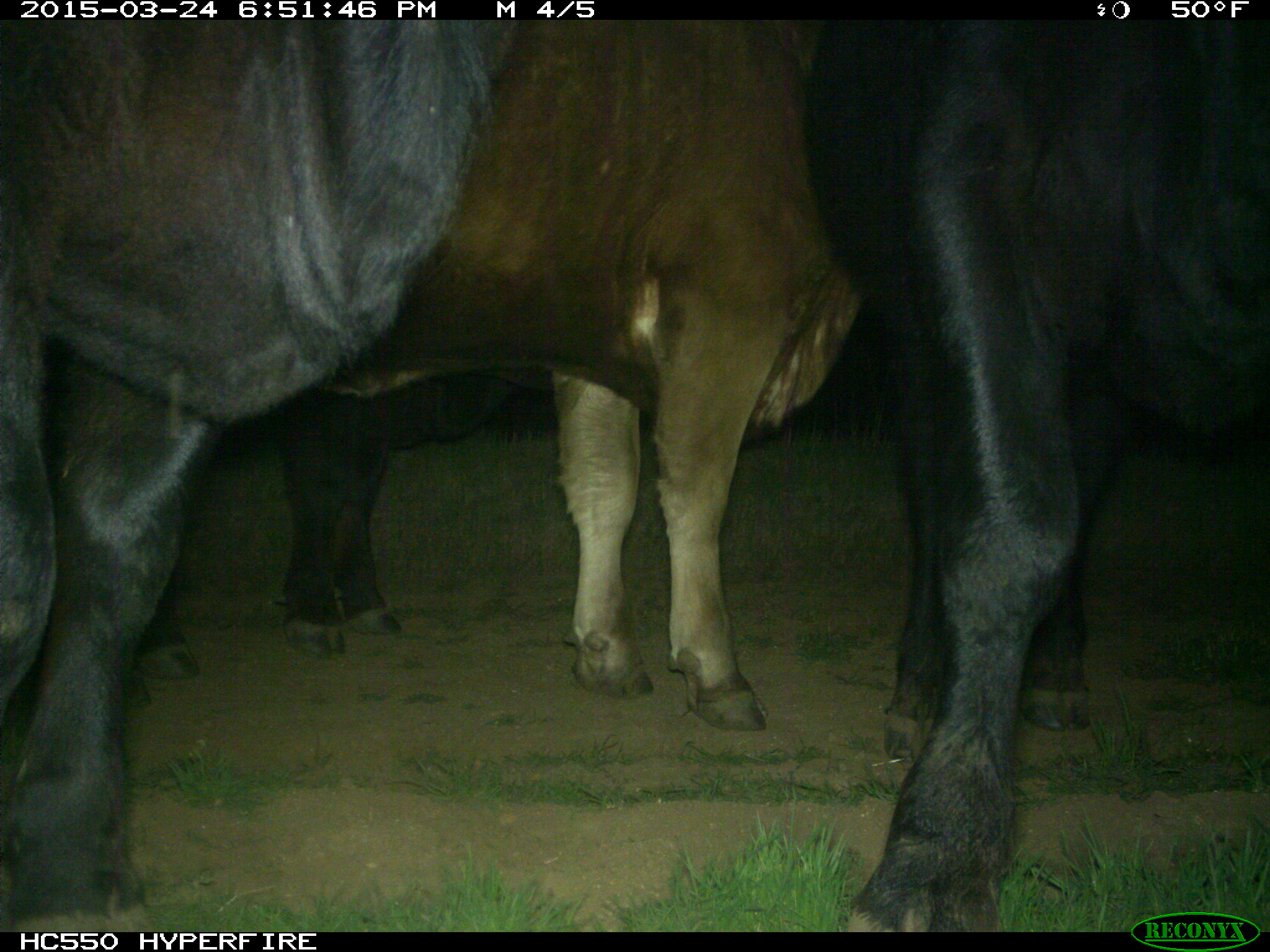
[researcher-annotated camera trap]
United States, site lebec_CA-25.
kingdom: Animalia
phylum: Chordata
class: Mammalia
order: Artiodactyla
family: Bovidae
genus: Bos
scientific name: Bos taurus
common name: domestic cow